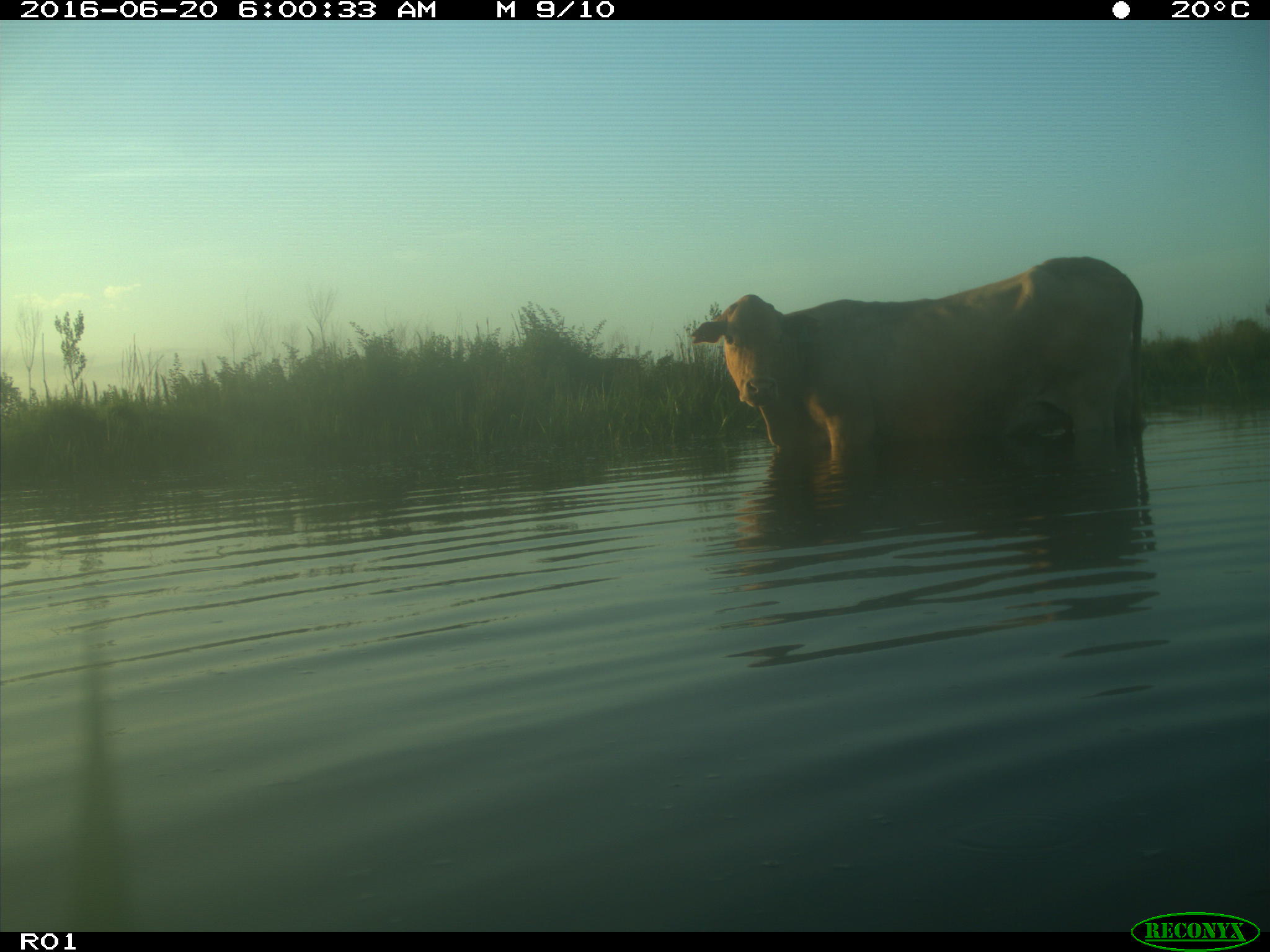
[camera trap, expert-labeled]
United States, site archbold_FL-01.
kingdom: Animalia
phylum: Chordata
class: Mammalia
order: Artiodactyla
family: Bovidae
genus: Bos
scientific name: Bos taurus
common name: domestic cow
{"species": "Bos taurus (domestic cow)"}